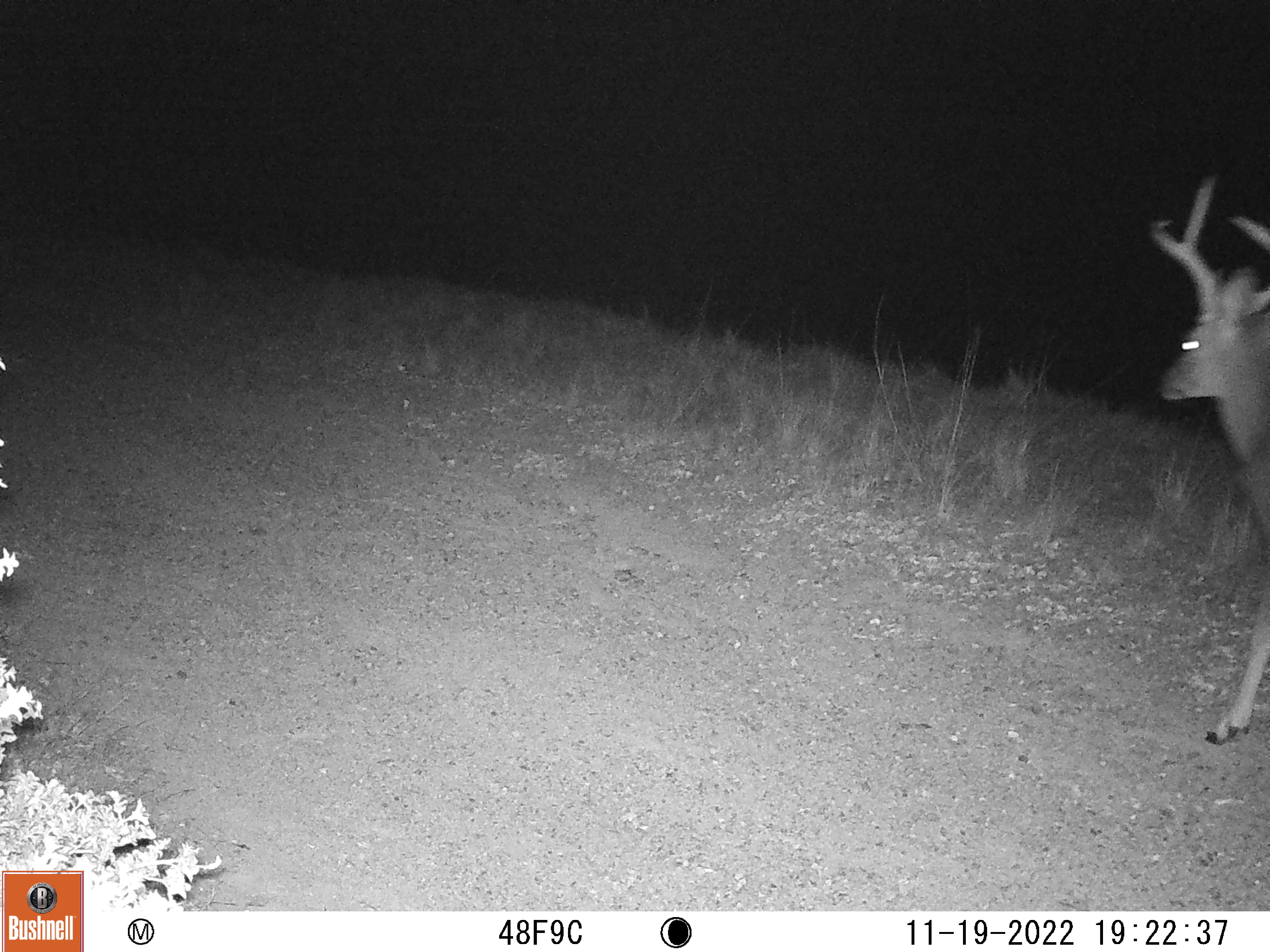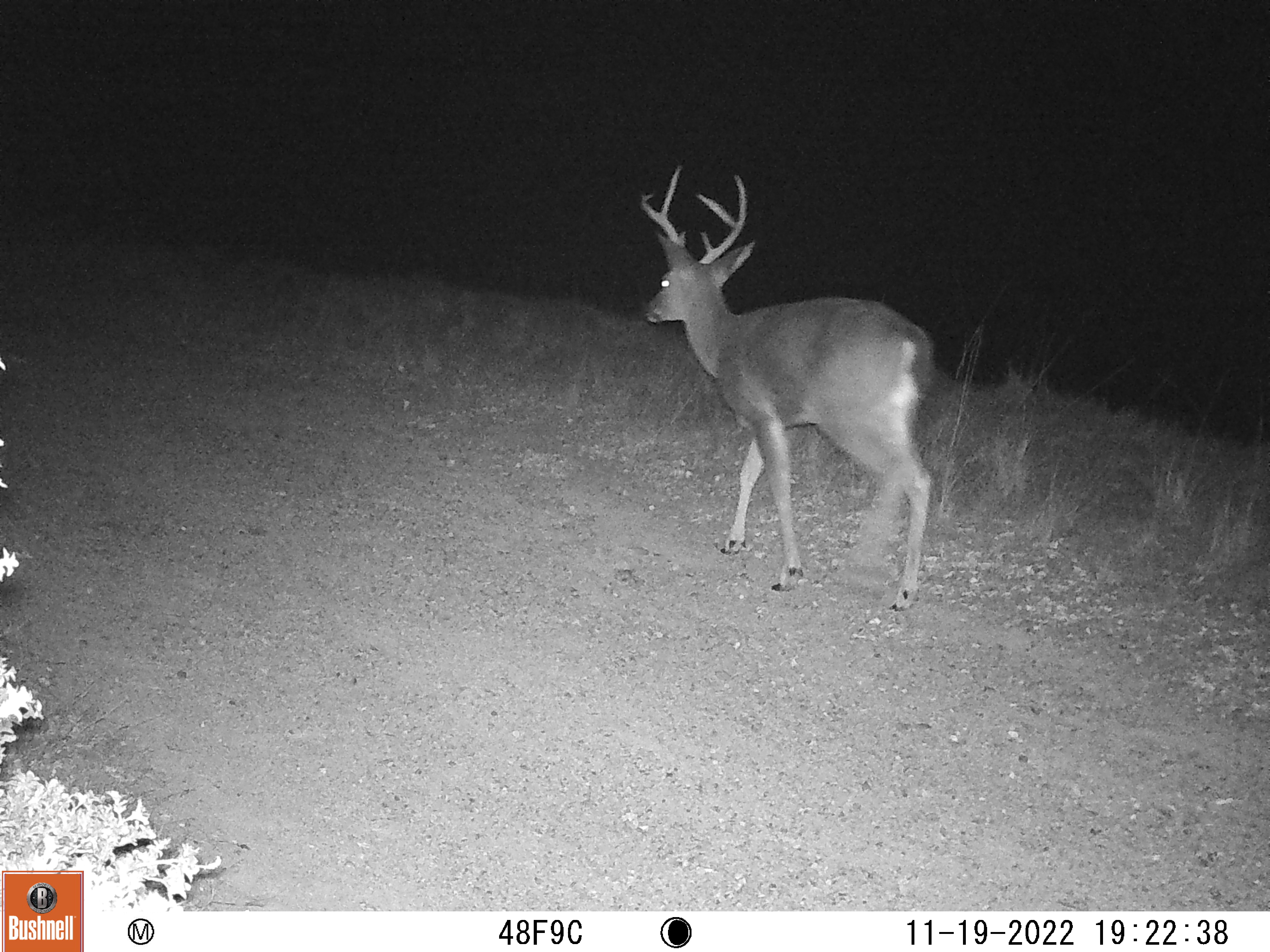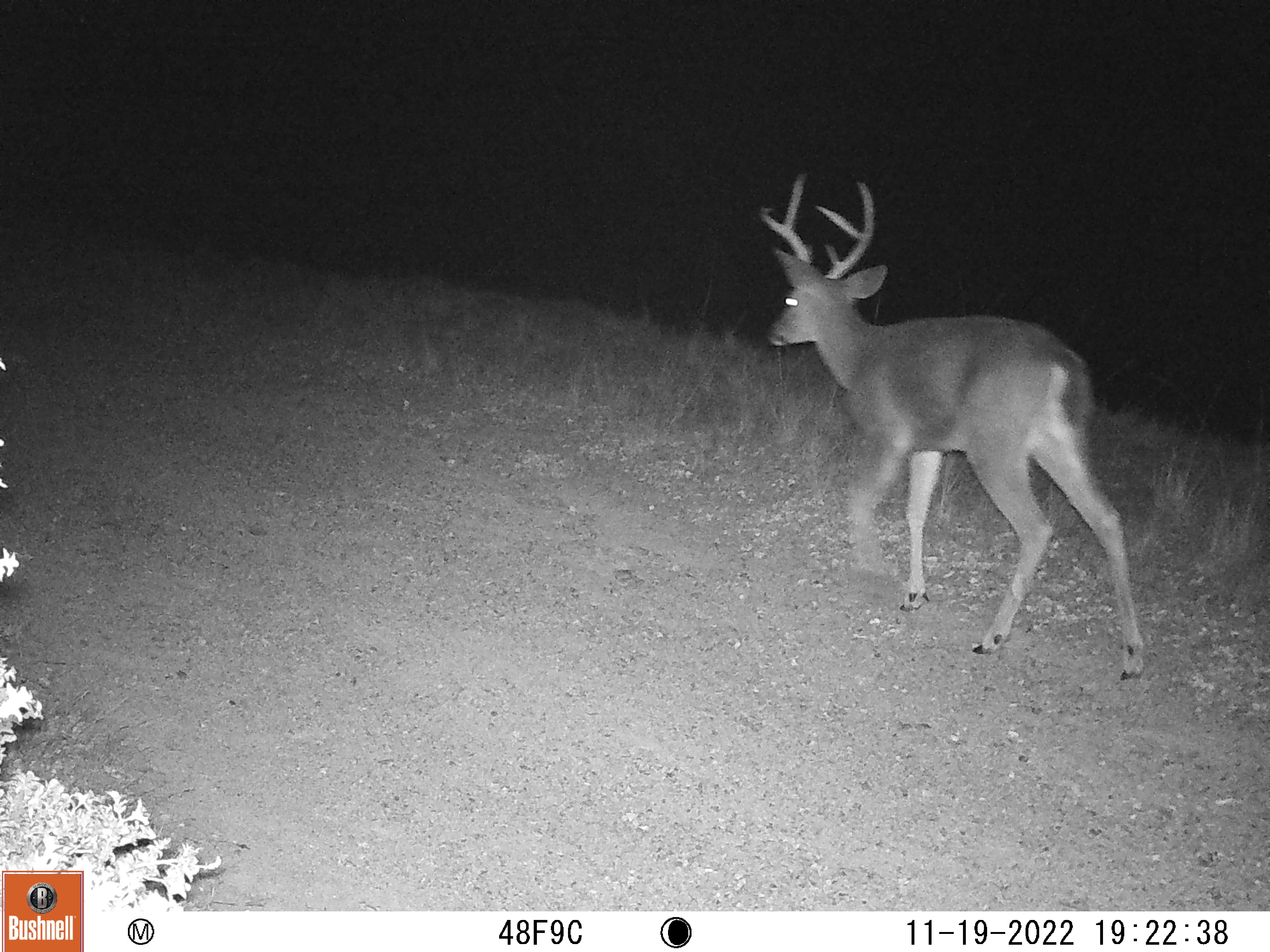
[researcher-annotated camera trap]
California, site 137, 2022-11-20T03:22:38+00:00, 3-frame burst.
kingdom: Animalia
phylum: Chordata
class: Mammalia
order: Artiodactyla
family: Cervidae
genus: Odocoileus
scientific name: Odocoileus hemionus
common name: mule deer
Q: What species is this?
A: Mule deer (Odocoileus hemionus).